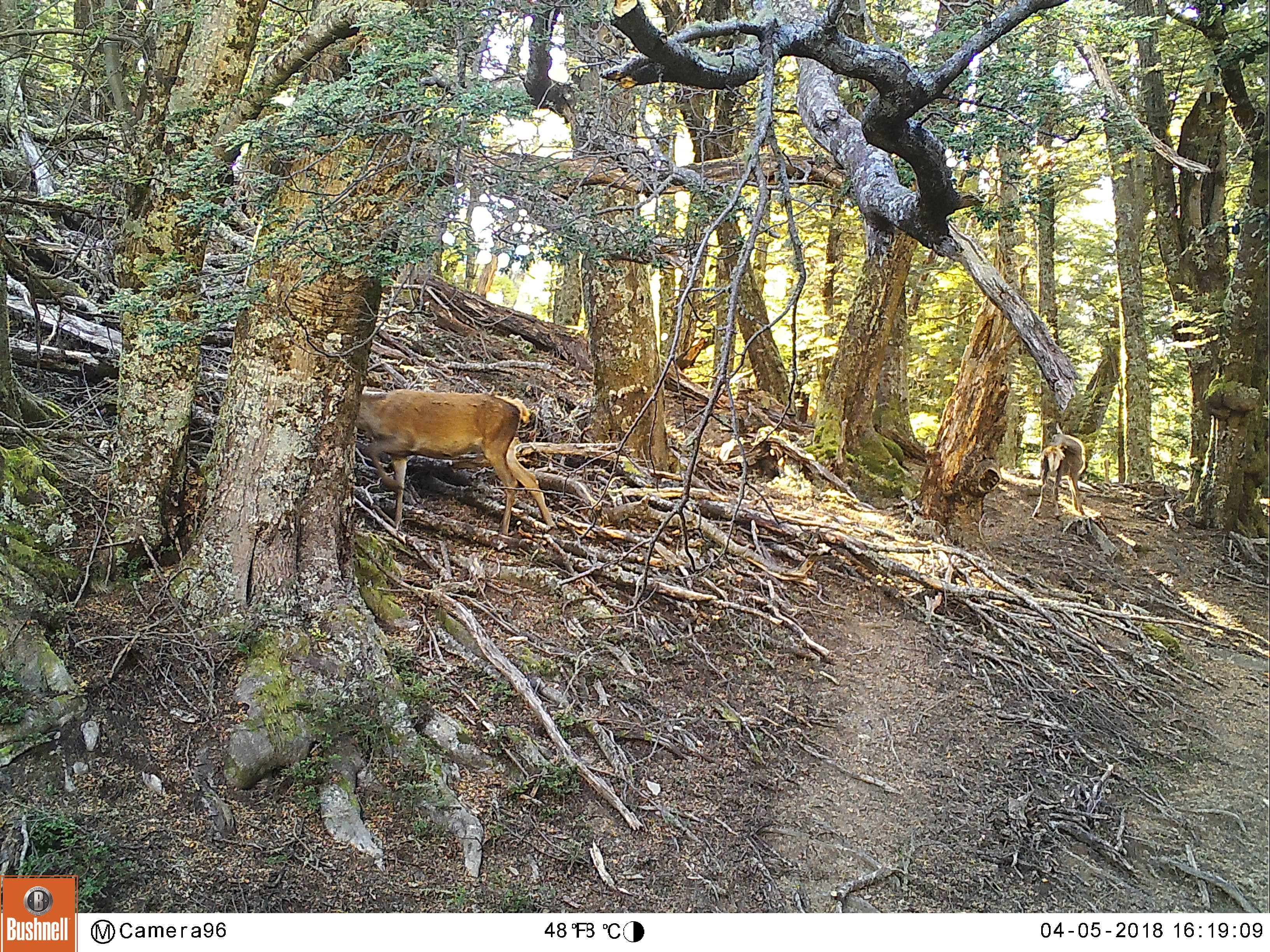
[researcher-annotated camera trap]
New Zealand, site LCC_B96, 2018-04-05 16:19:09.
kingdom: Animalia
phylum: Chordata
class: Mammalia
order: Artiodactyla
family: Cervidae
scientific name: Cervidae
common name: deer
Deer (Cervidae).